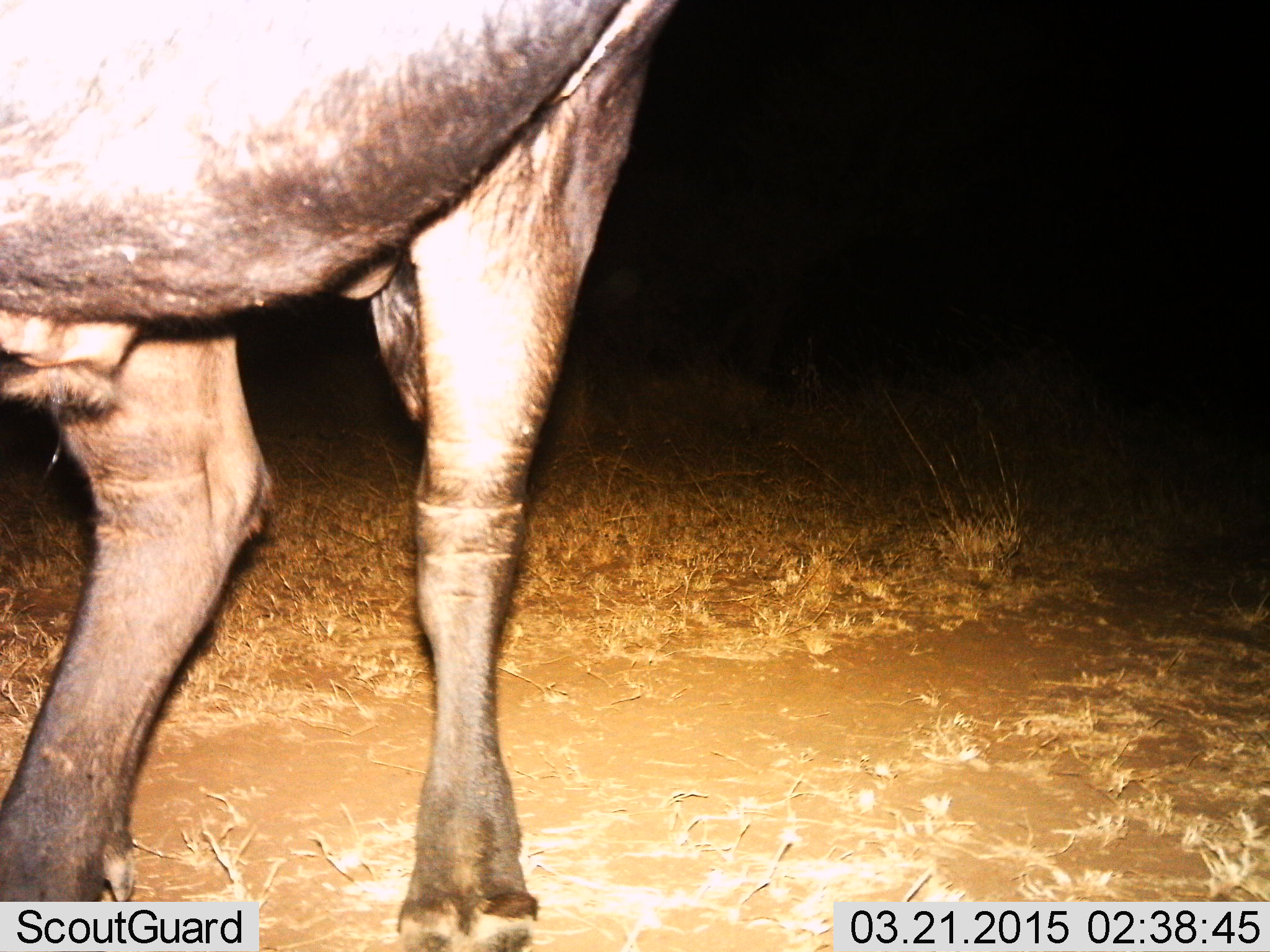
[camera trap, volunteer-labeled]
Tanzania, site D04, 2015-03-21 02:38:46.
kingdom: Animalia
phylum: Chordata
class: Mammalia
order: Artiodactyla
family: Bovidae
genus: Connochaetes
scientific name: Connochaetes taurinus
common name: blue wildebeest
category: wildebeest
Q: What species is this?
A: Wildebeest (blue wildebeest) (Connochaetes taurinus).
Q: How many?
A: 1.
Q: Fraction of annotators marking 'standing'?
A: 90%.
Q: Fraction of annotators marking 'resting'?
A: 0%.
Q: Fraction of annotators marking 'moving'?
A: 10%.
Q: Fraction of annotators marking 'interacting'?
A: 0%.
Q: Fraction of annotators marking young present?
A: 0%.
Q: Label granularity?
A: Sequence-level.